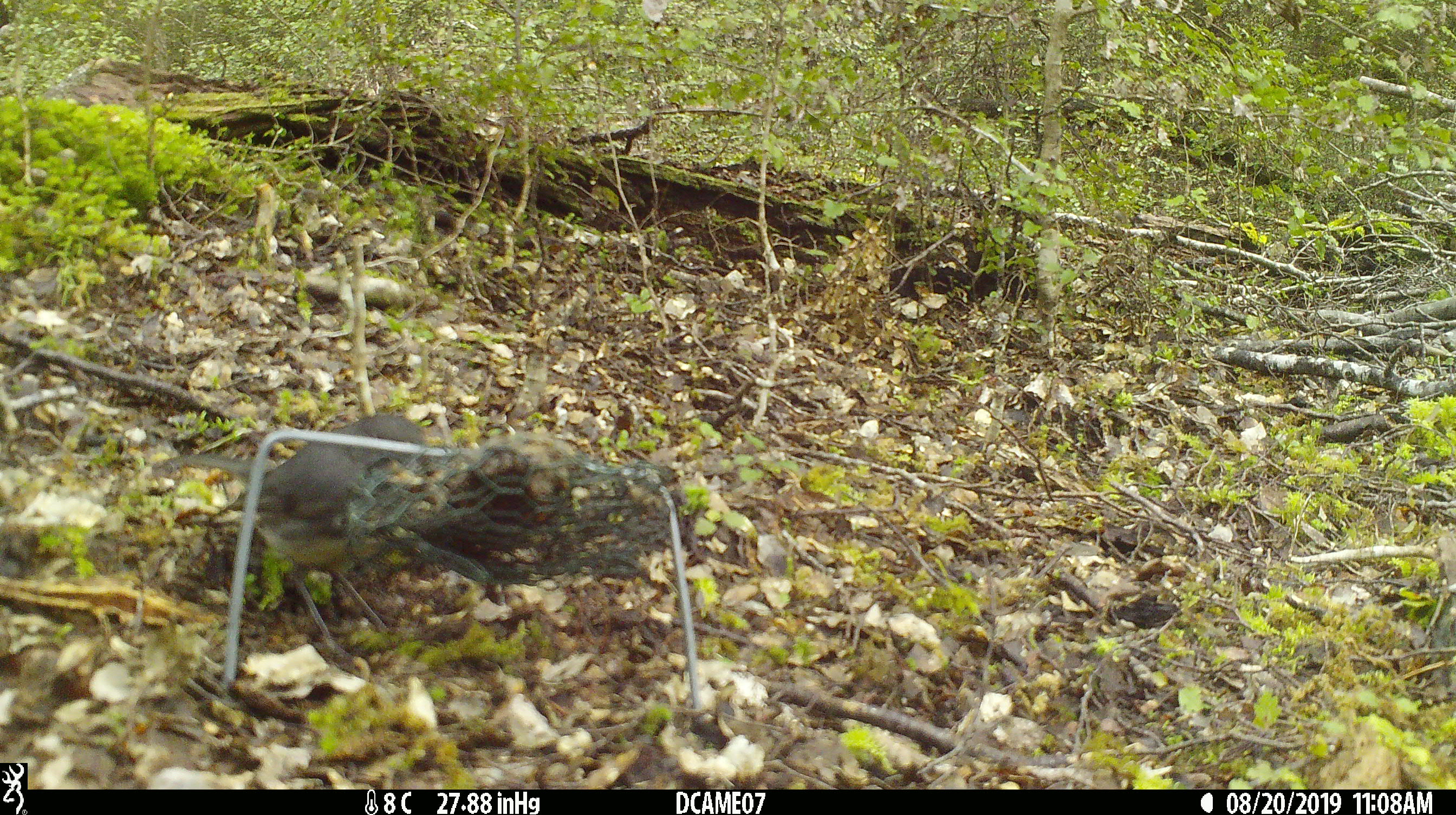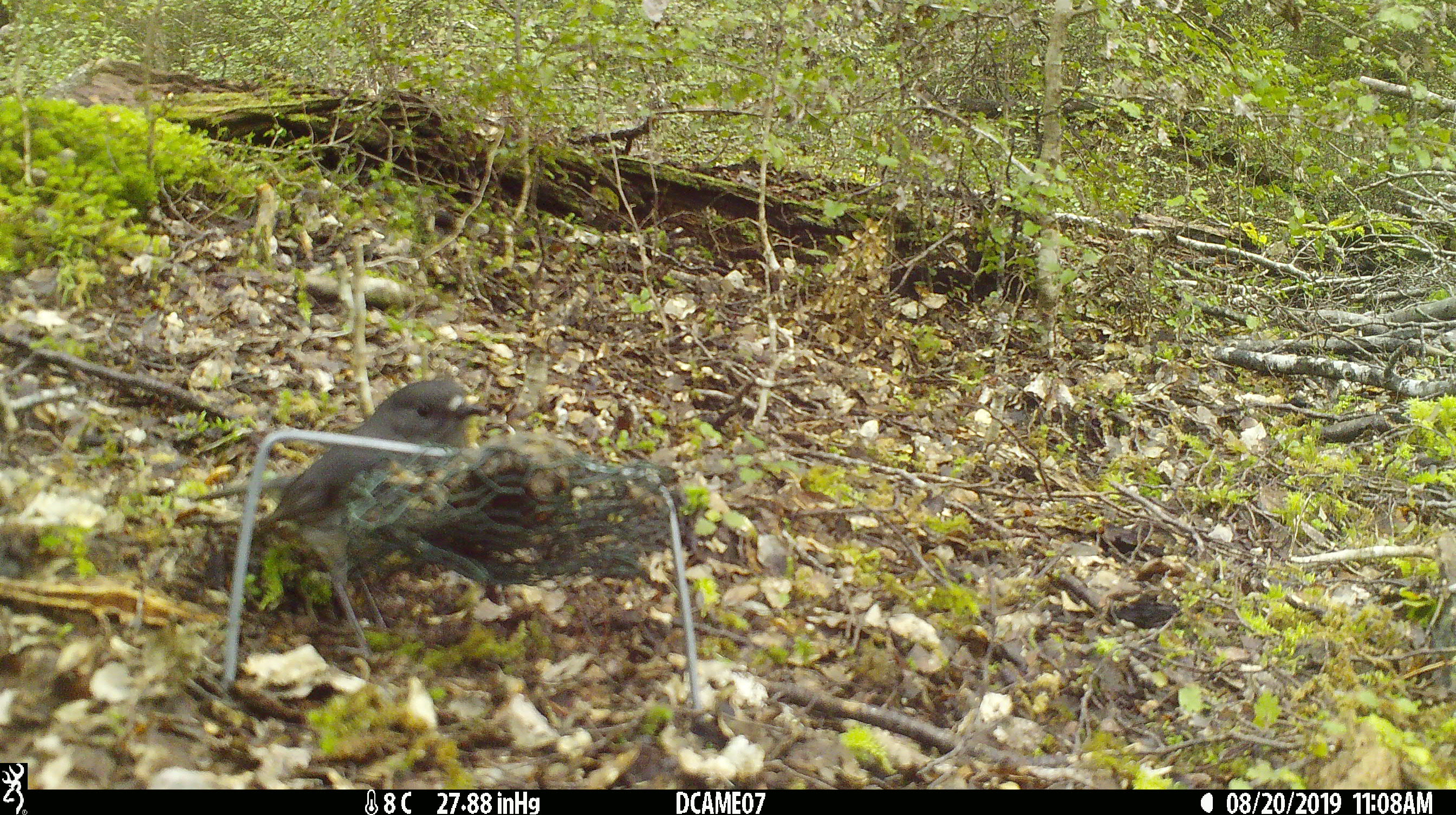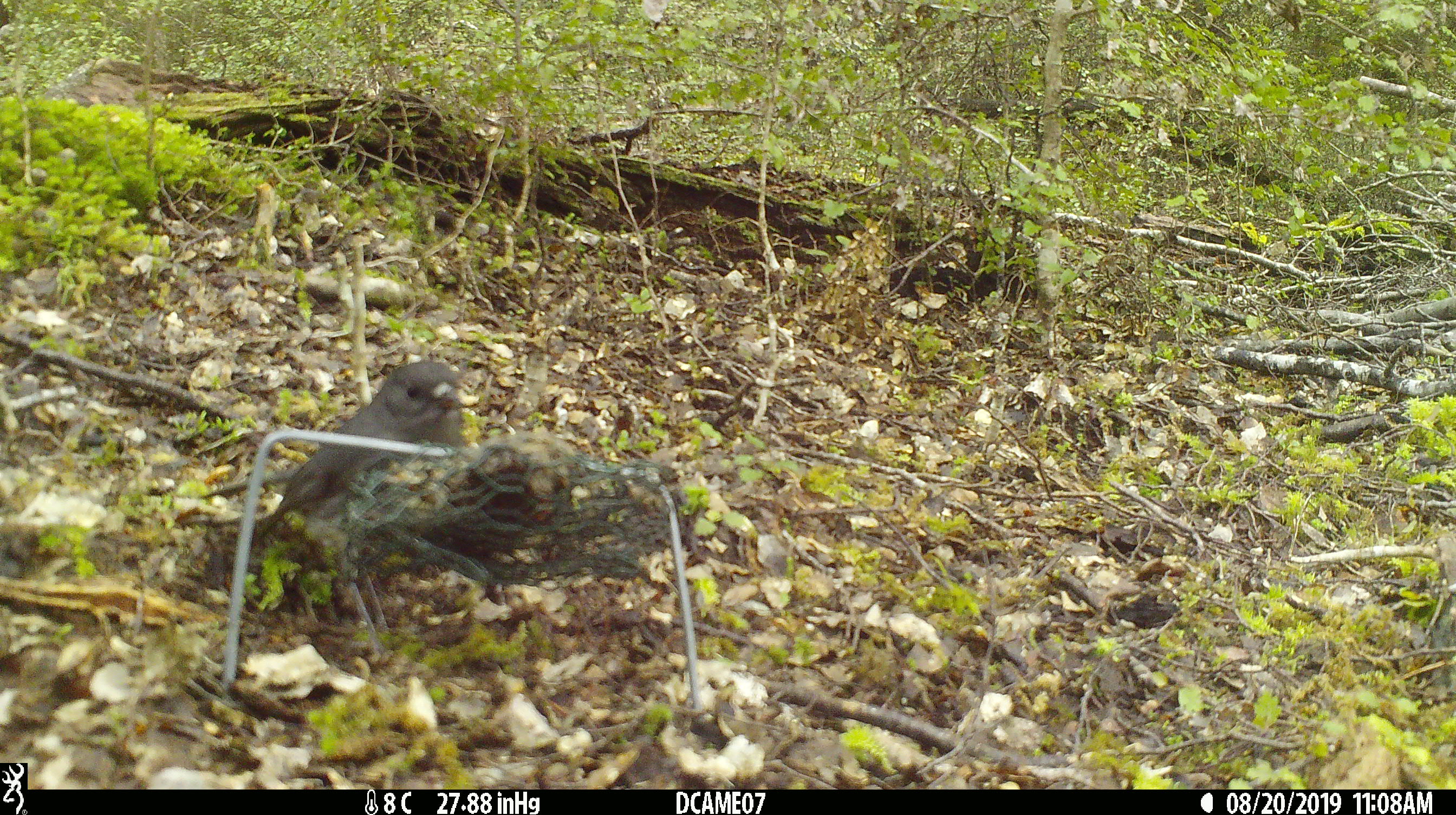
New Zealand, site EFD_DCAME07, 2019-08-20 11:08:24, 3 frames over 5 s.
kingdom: Animalia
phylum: Chordata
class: Aves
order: Passeriformes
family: Petroicidae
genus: Petroica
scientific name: Petroica australis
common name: new zealand robin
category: robin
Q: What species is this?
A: Robin (new zealand robin) (Petroica australis).